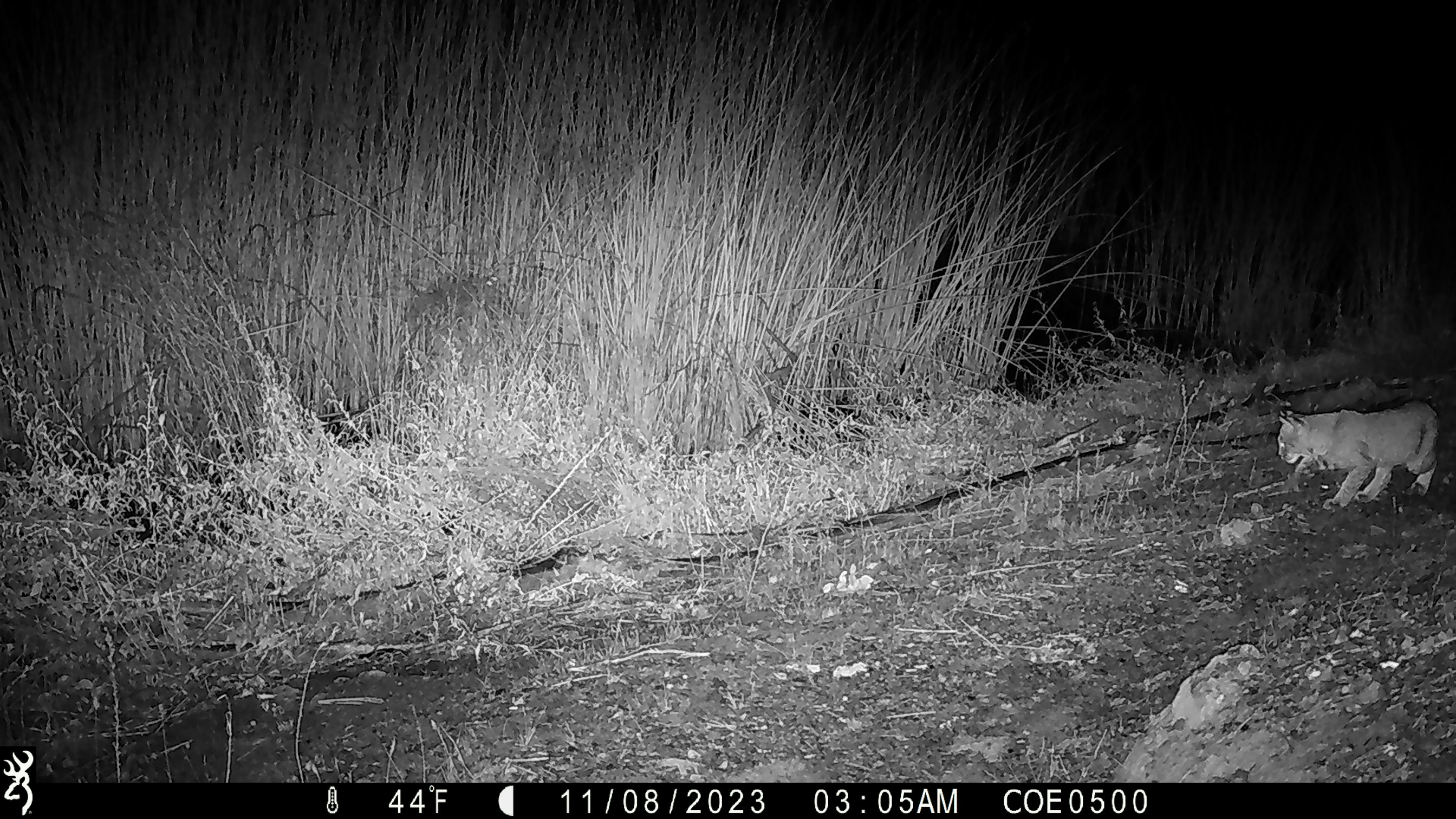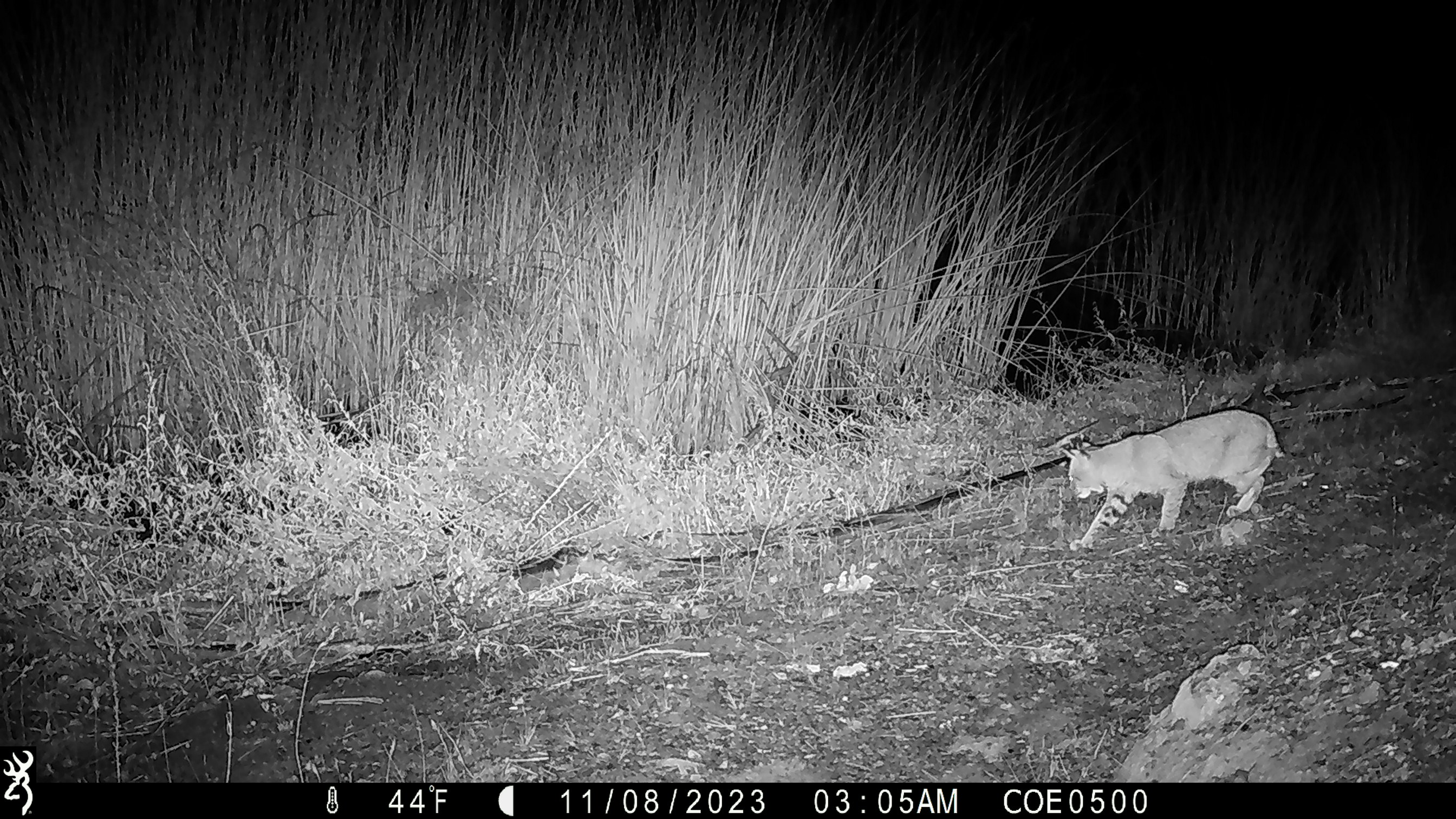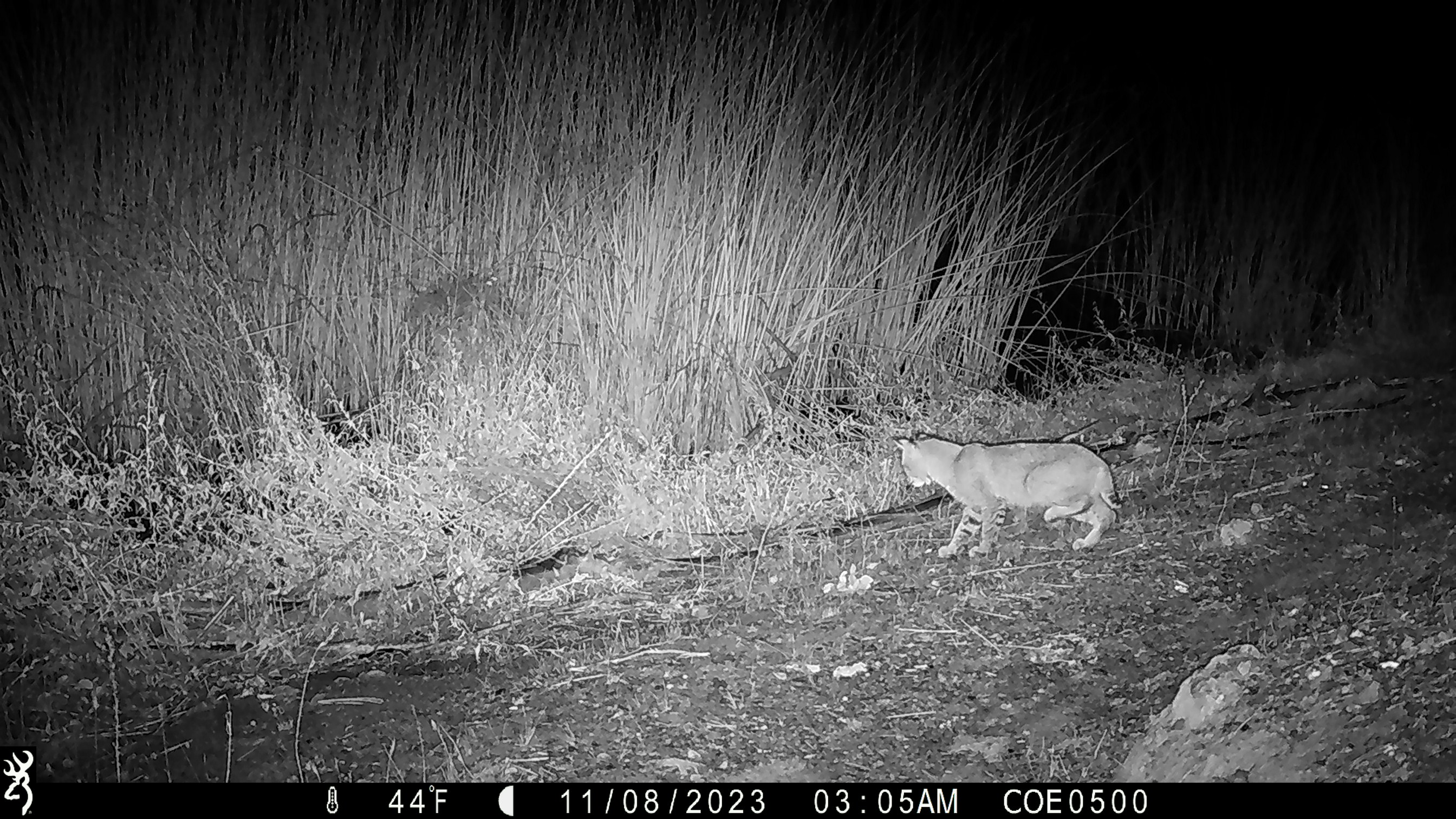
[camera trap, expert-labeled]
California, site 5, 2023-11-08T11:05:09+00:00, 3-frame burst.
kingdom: Animalia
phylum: Chordata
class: Mammalia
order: Carnivora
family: Felidae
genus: Lynx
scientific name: Lynx rufus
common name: bobcat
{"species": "bobcat (Lynx rufus)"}